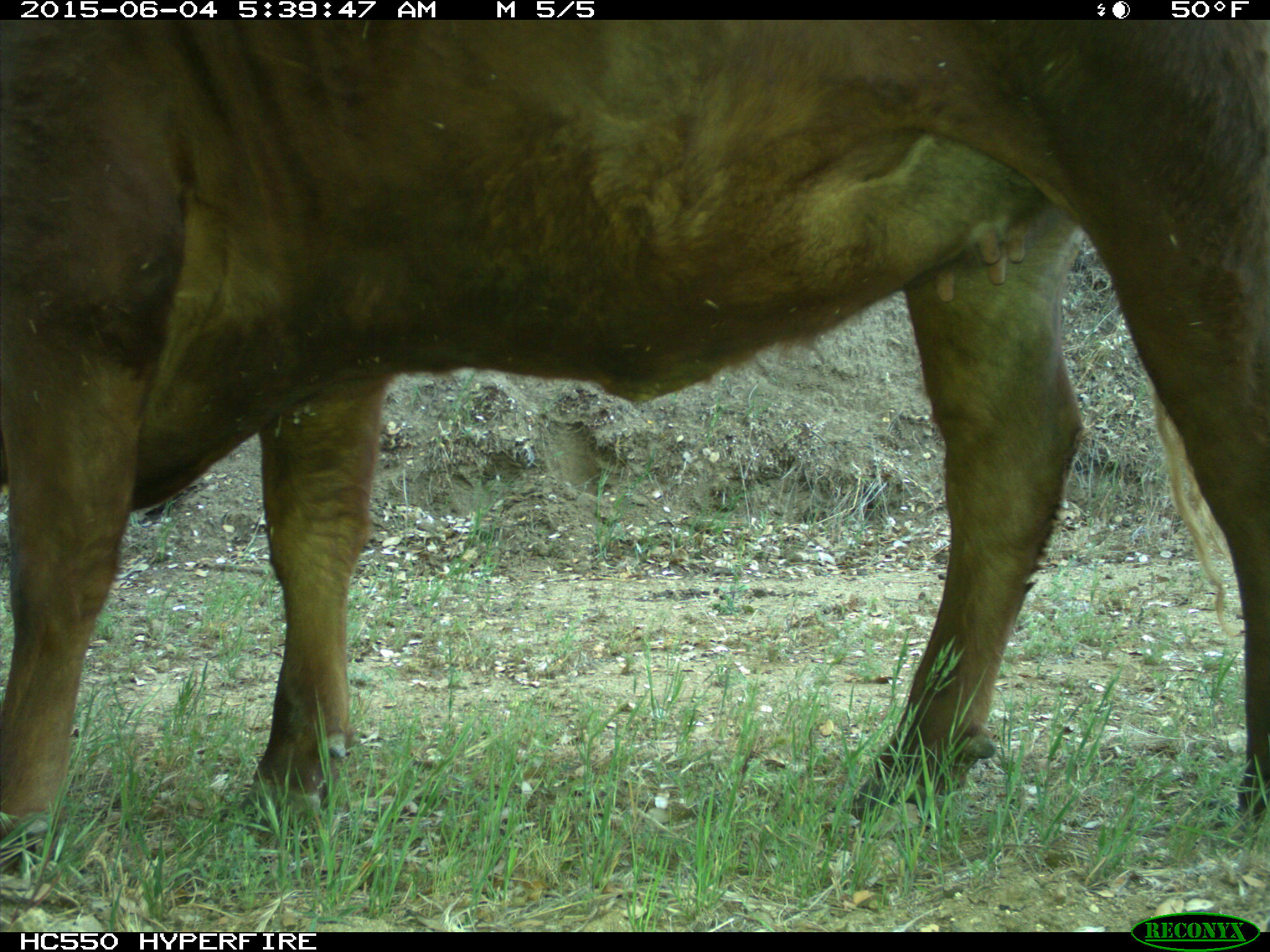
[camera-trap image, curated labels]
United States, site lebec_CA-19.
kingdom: Animalia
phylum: Chordata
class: Mammalia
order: Artiodactyla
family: Bovidae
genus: Bos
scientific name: Bos taurus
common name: domestic cow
Bos taurus (domestic cow).